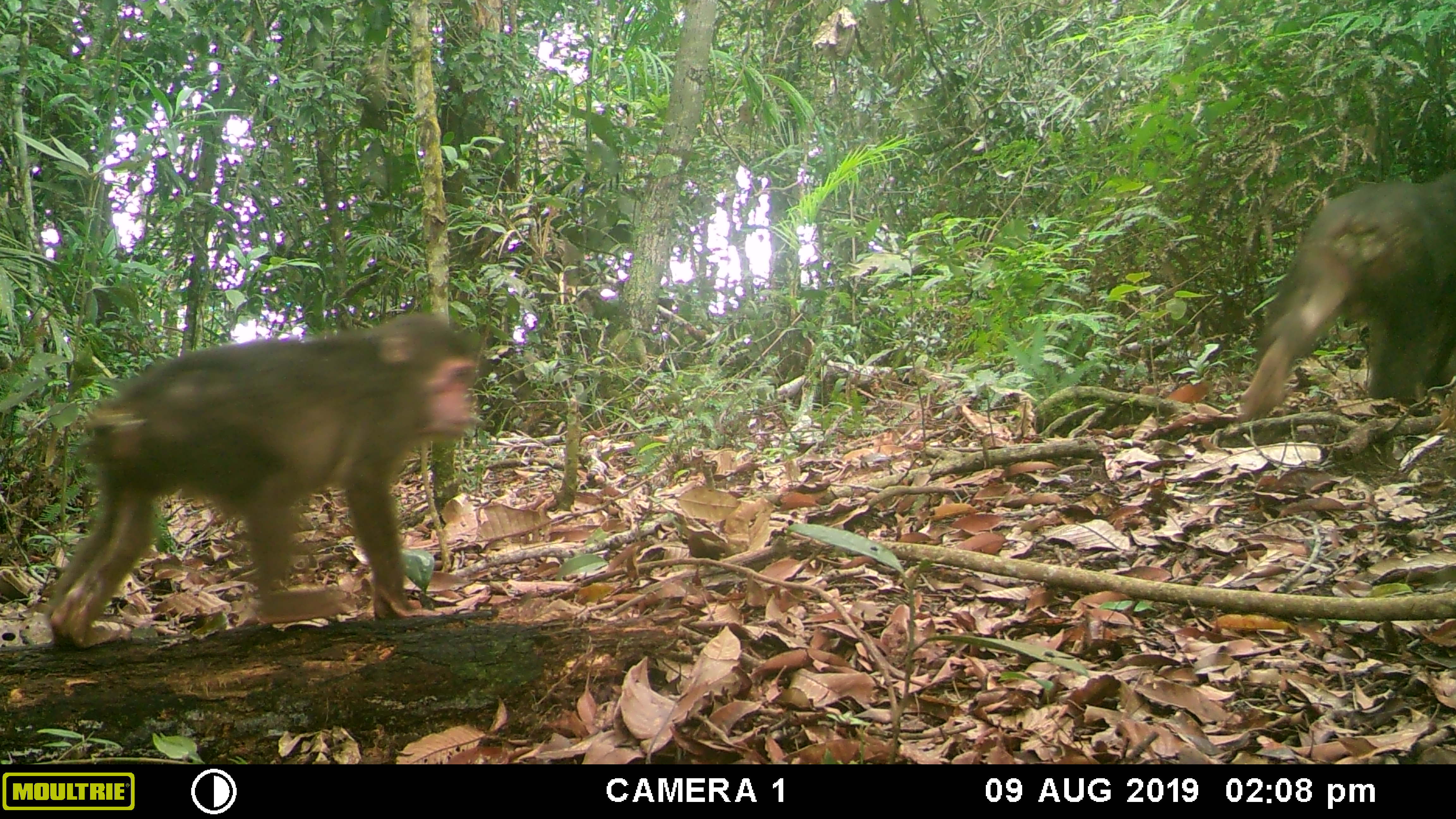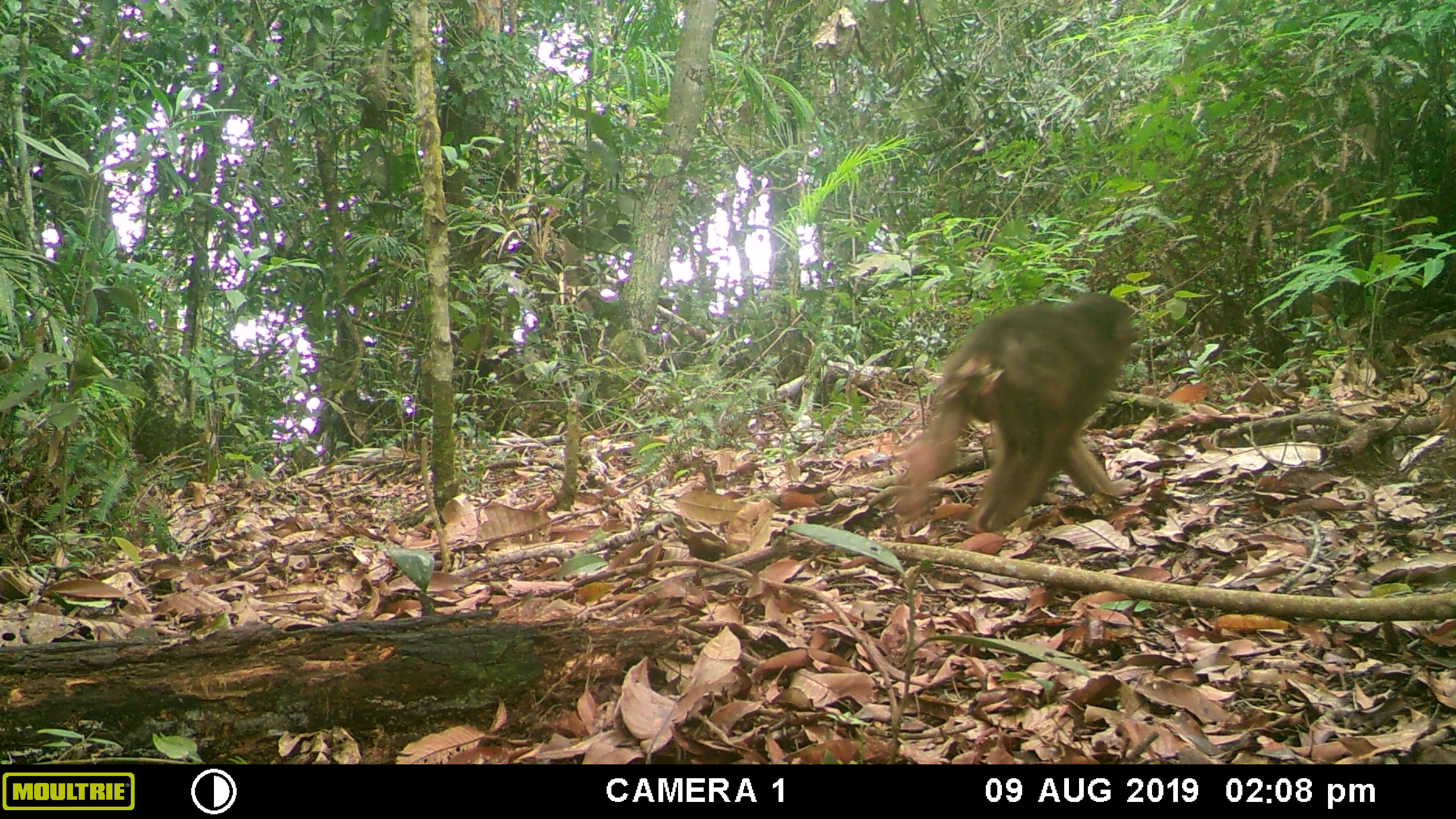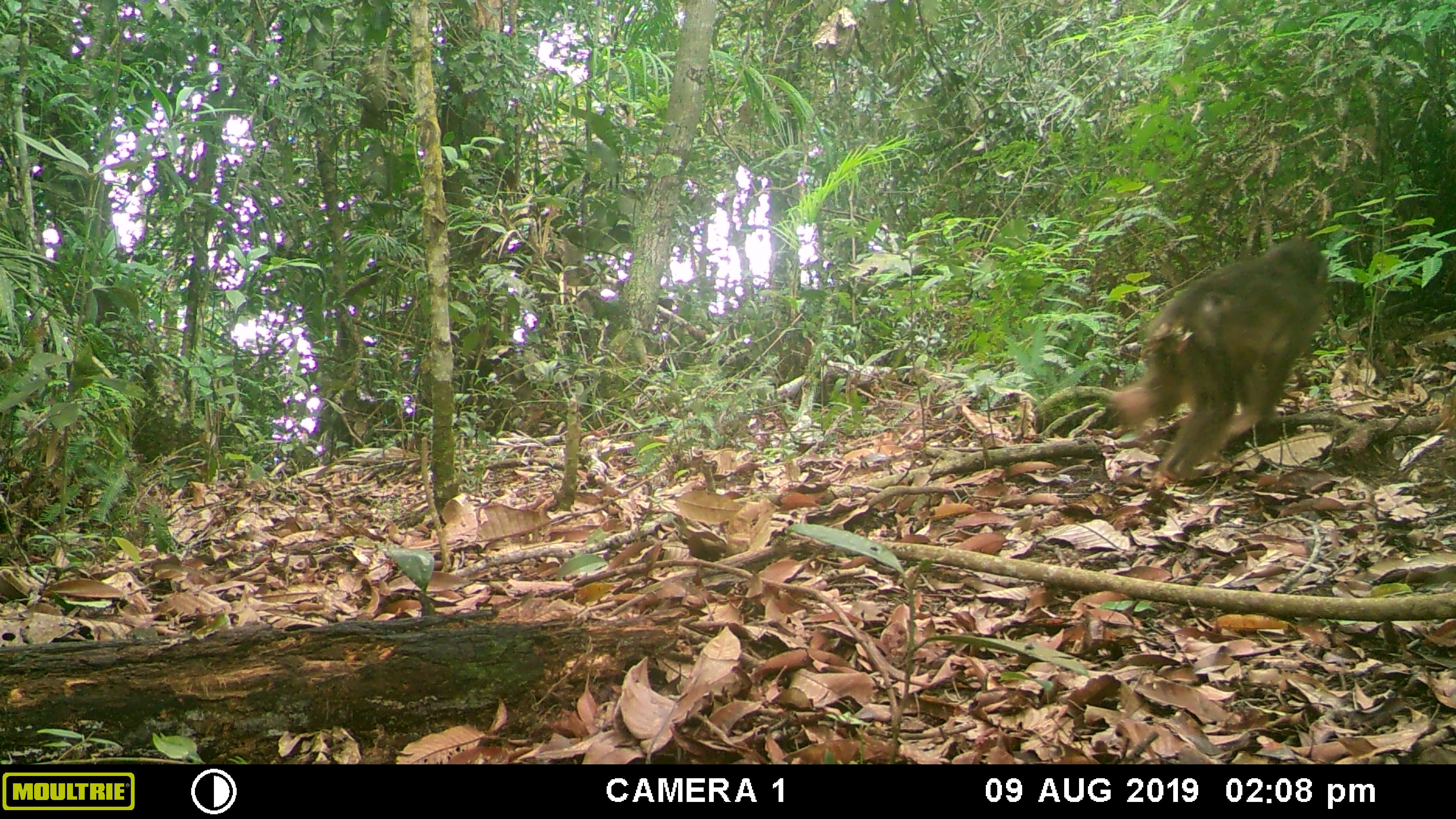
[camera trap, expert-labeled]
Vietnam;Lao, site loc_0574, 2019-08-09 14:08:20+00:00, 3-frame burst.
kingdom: Animalia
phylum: Chordata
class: Mammalia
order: Primates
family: Cercopithecidae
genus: Macaca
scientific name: Macaca arctoides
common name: stump-tailed macaque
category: stump tailed macaque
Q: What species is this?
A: Stump tailed macaque (stump-tailed macaque) (Macaca arctoides).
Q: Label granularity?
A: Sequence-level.